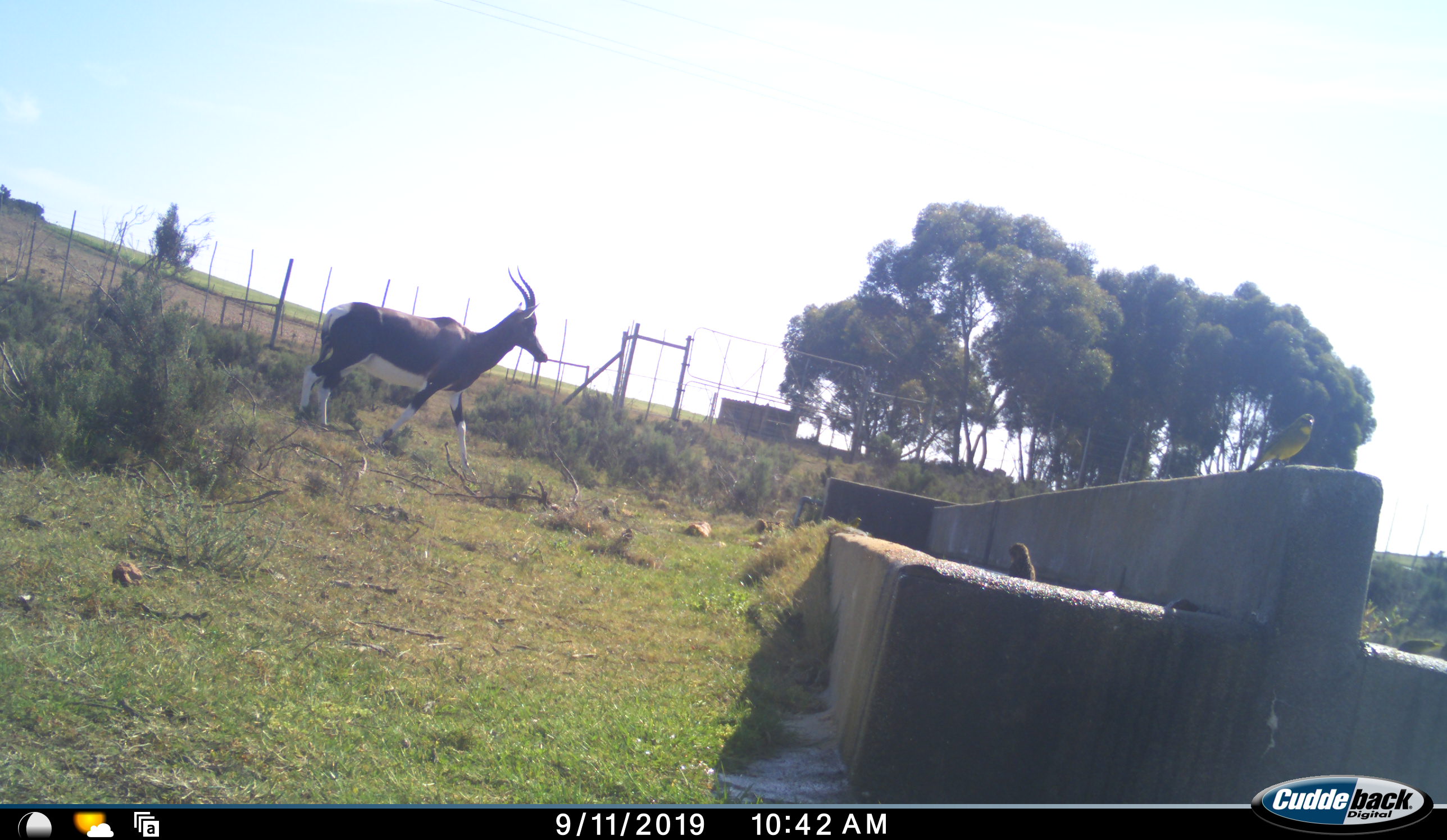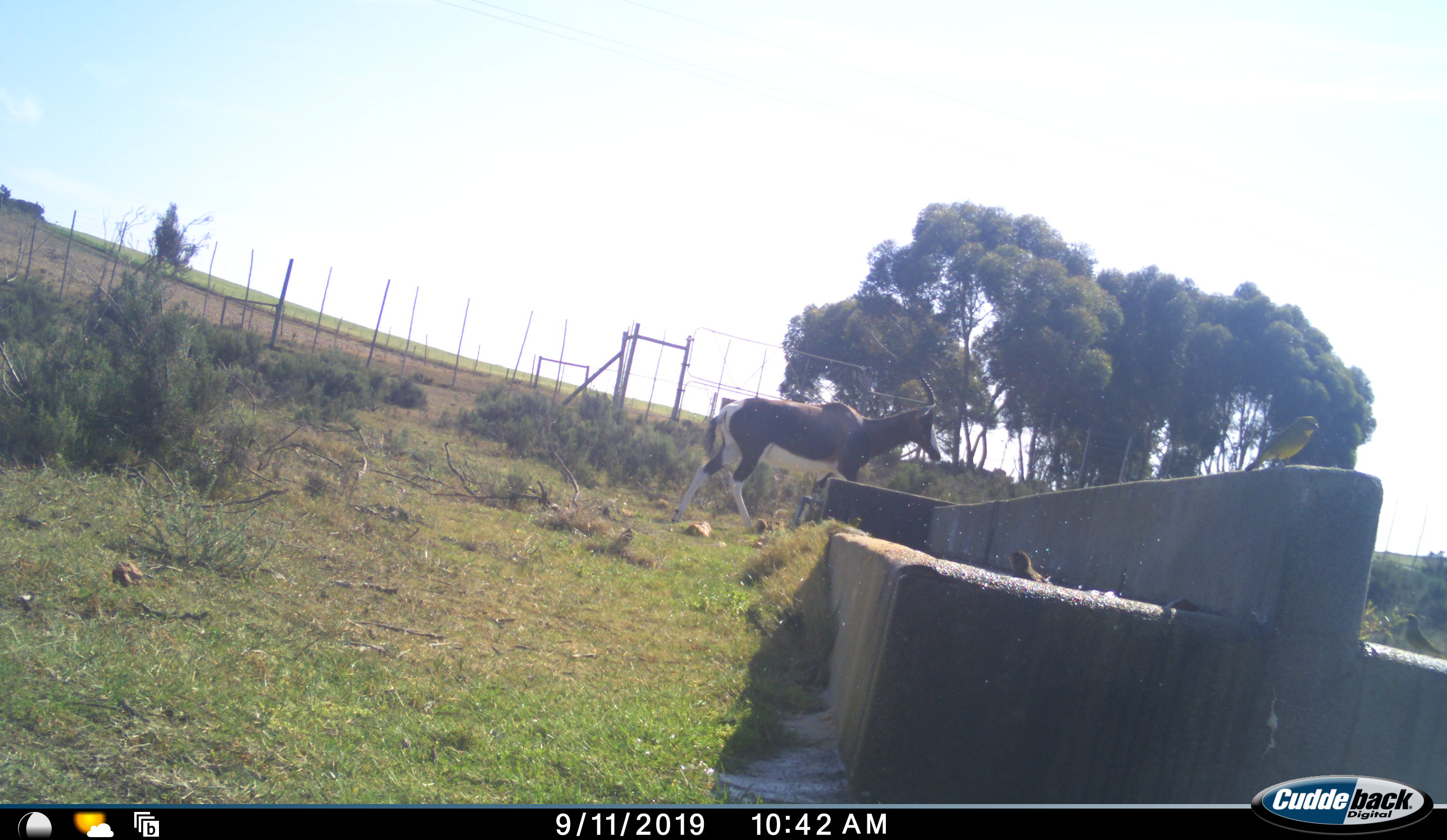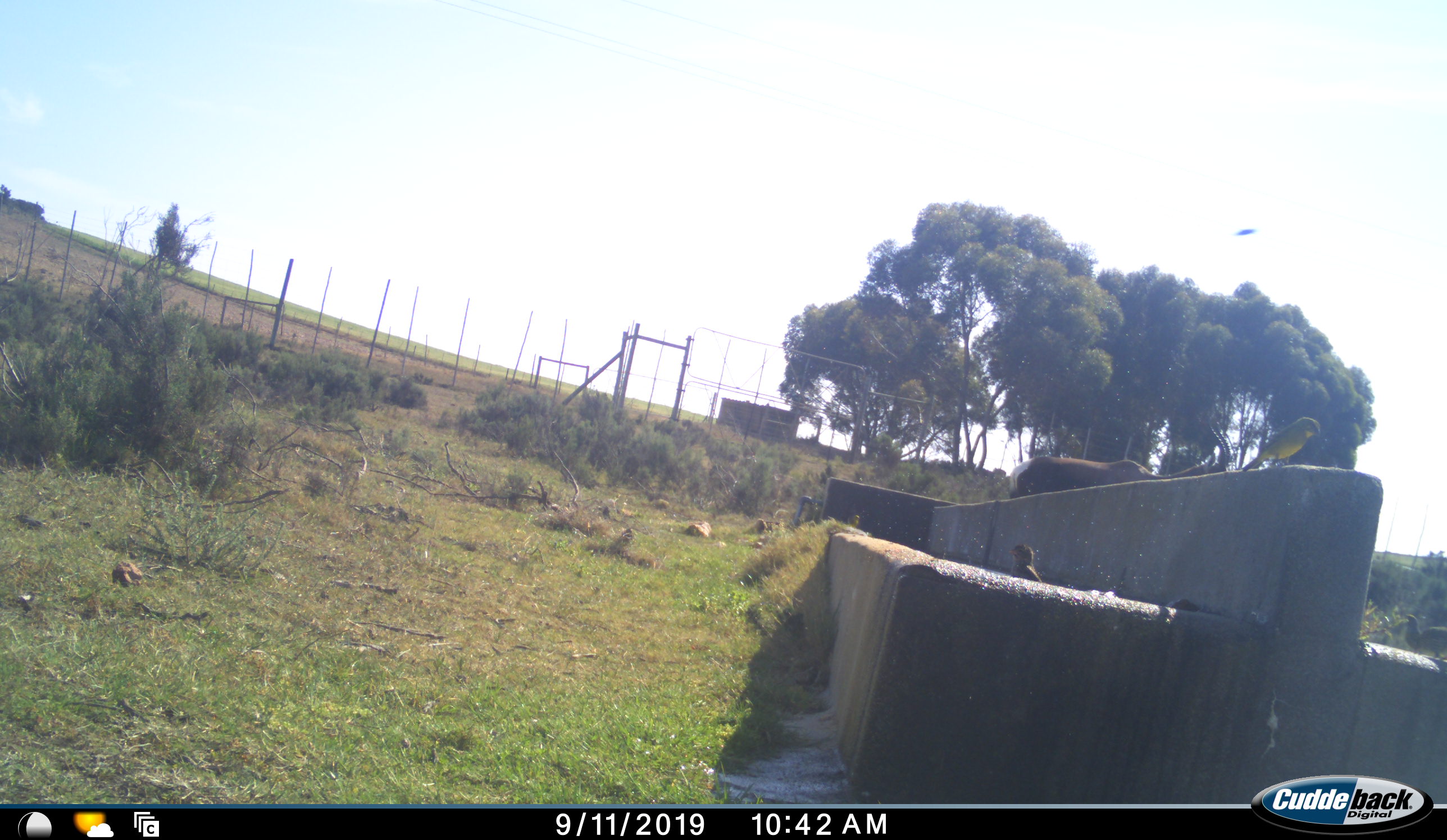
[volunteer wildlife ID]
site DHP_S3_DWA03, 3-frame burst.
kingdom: Animalia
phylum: Chordata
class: Aves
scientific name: Aves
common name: bird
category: birdother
Birdother (bird) (Aves), count 4. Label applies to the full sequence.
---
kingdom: Animalia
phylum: Chordata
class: Mammalia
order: Artiodactyla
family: Bovidae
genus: Damaliscus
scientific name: Damaliscus pygargus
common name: bontebok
Bontebok (Damaliscus pygargus), count 1. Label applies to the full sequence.